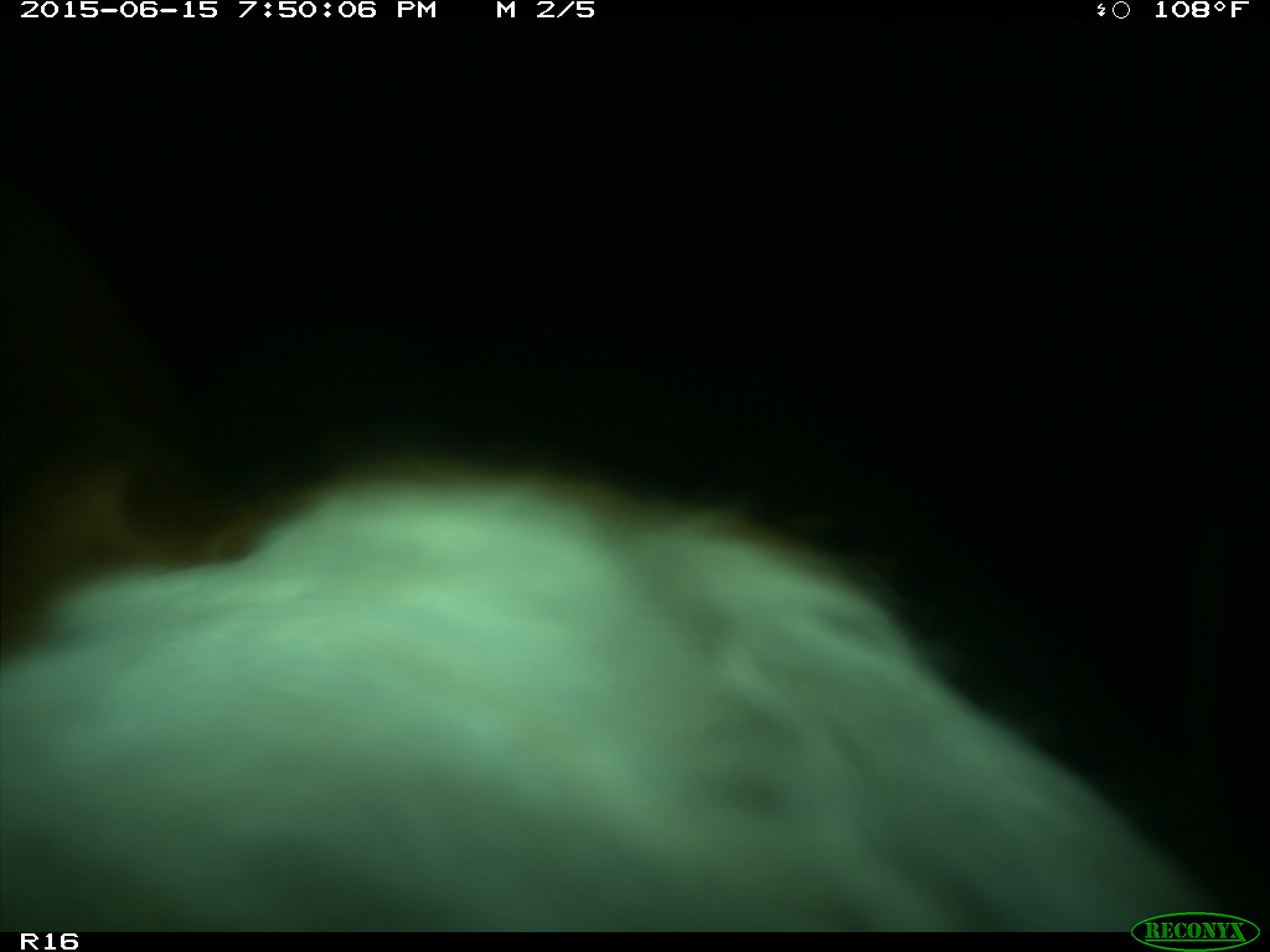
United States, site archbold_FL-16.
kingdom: Animalia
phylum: Chordata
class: Mammalia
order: Artiodactyla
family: Bovidae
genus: Bos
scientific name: Bos taurus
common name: domestic cow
Bos taurus (domestic cow).